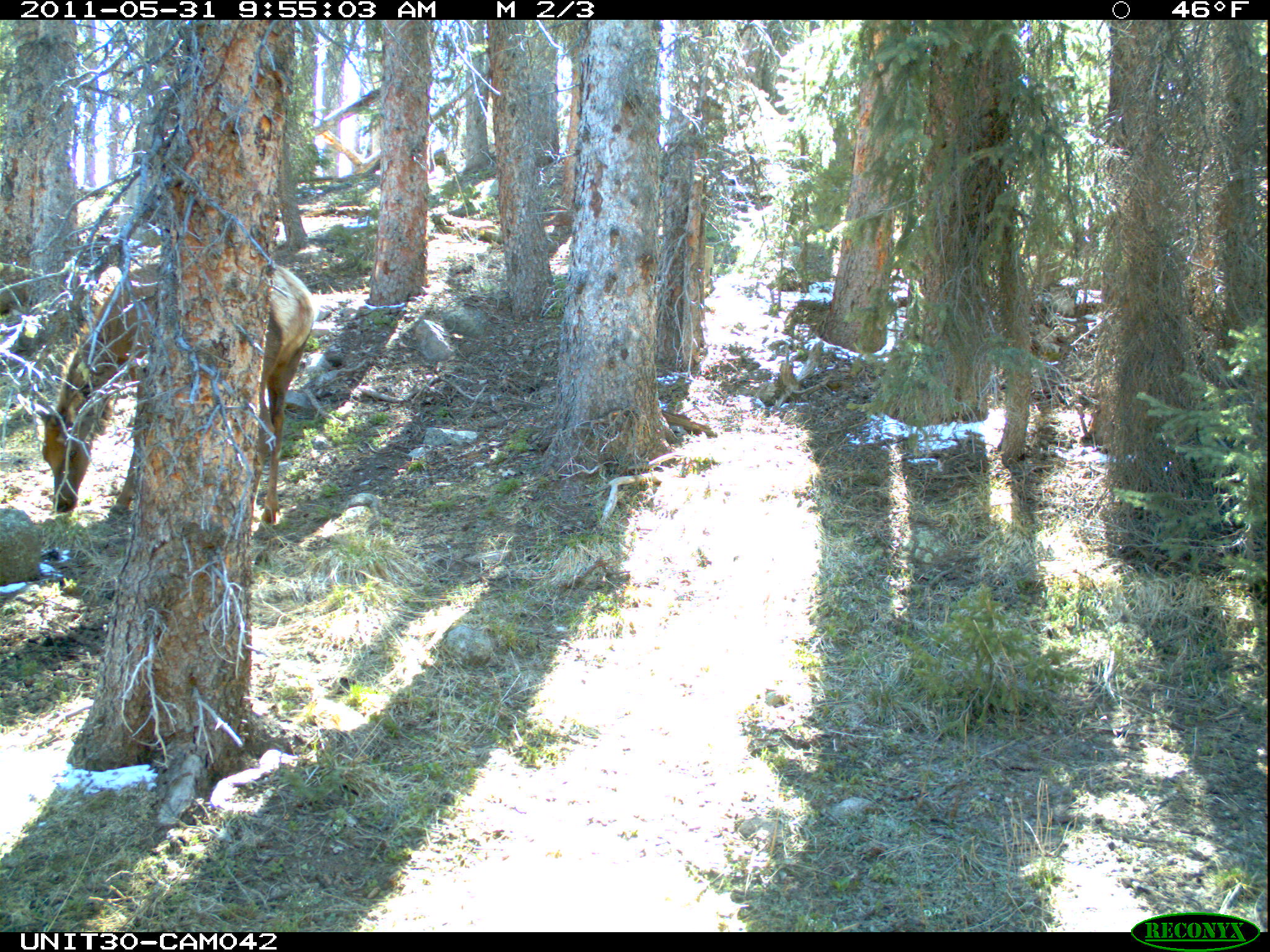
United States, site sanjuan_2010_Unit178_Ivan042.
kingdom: Animalia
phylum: Chordata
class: Mammalia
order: Artiodactyla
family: Cervidae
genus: Cervus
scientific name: Cervus elaphus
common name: red deer